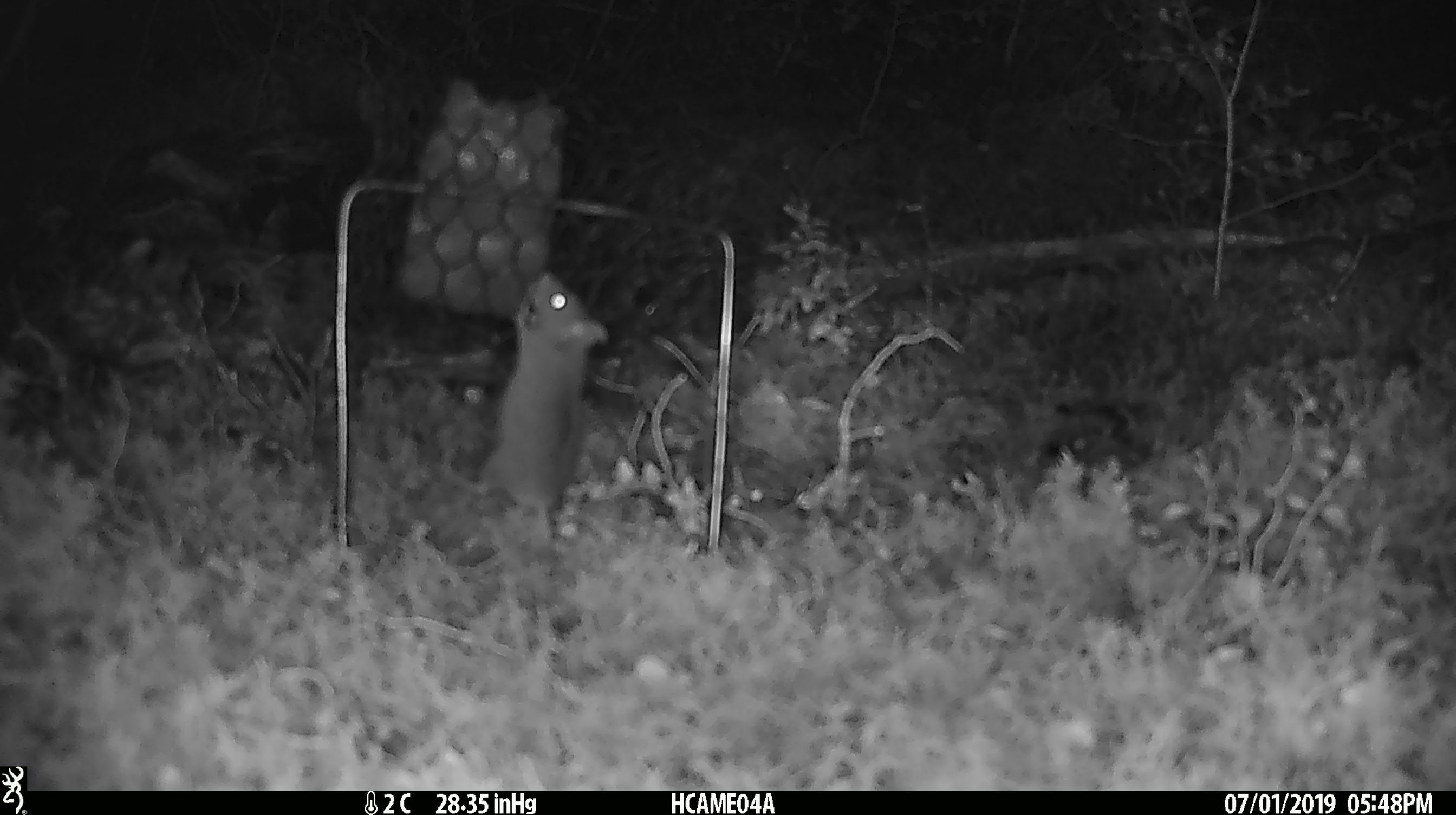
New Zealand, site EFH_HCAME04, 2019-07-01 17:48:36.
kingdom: Animalia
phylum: Chordata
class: Mammalia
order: Rodentia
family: Muridae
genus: Mus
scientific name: Mus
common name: mouse